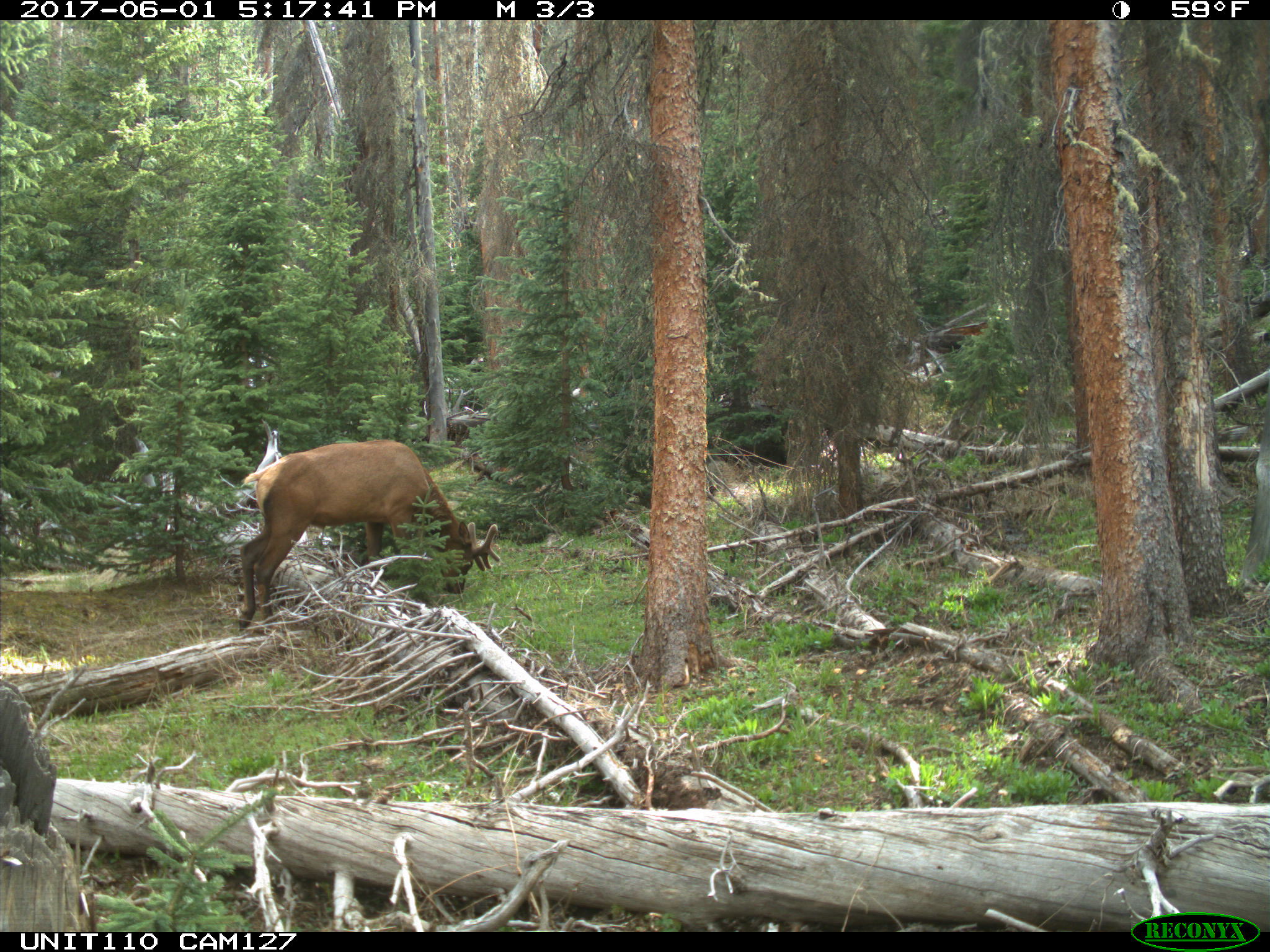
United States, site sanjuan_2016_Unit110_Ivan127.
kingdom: Animalia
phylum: Chordata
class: Mammalia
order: Artiodactyla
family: Cervidae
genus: Cervus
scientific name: Cervus elaphus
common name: red deer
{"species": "Cervus elaphus (red deer)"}